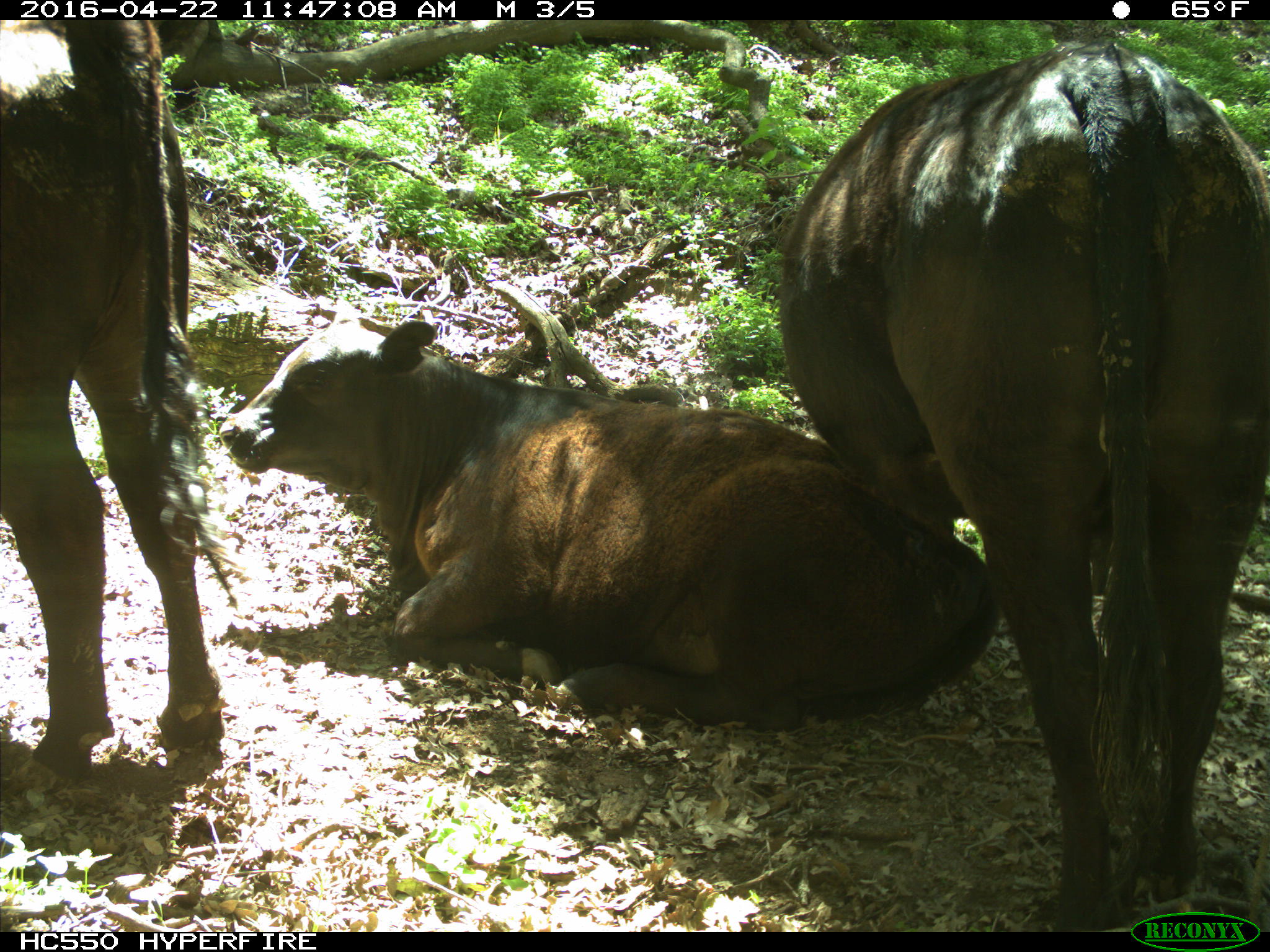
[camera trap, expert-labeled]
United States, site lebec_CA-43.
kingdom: Animalia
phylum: Chordata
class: Mammalia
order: Artiodactyla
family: Bovidae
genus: Bos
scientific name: Bos taurus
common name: domestic cow